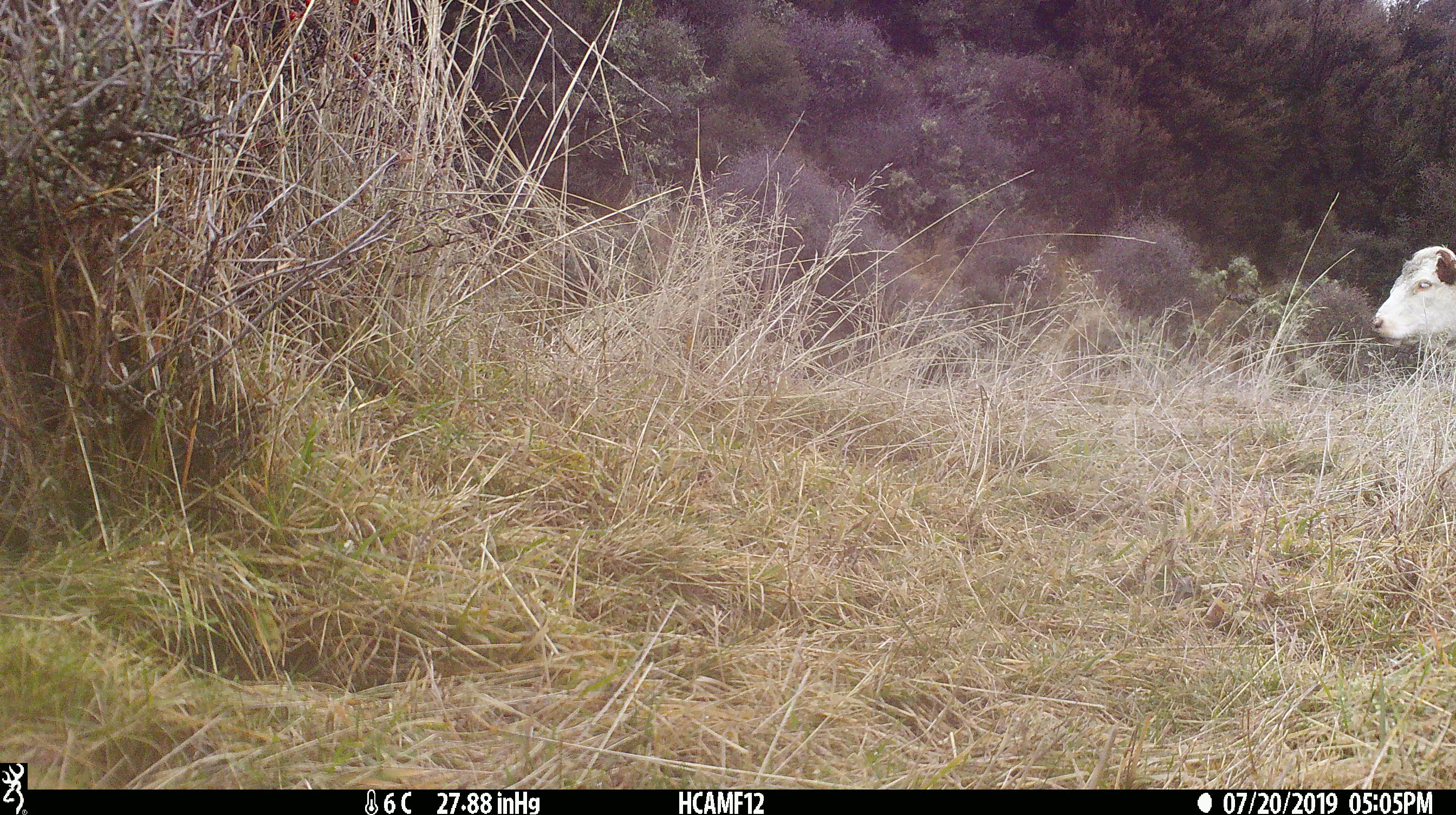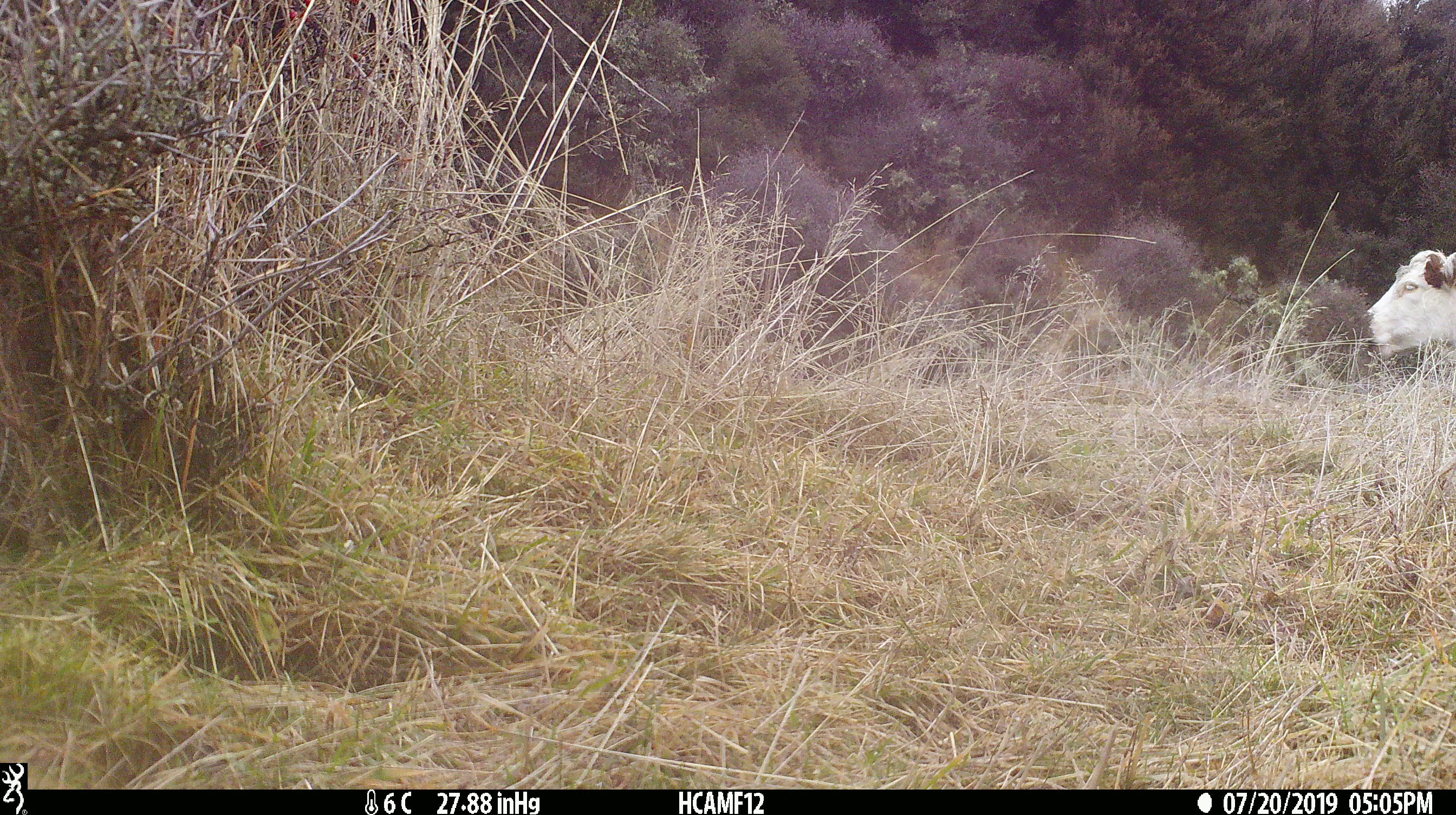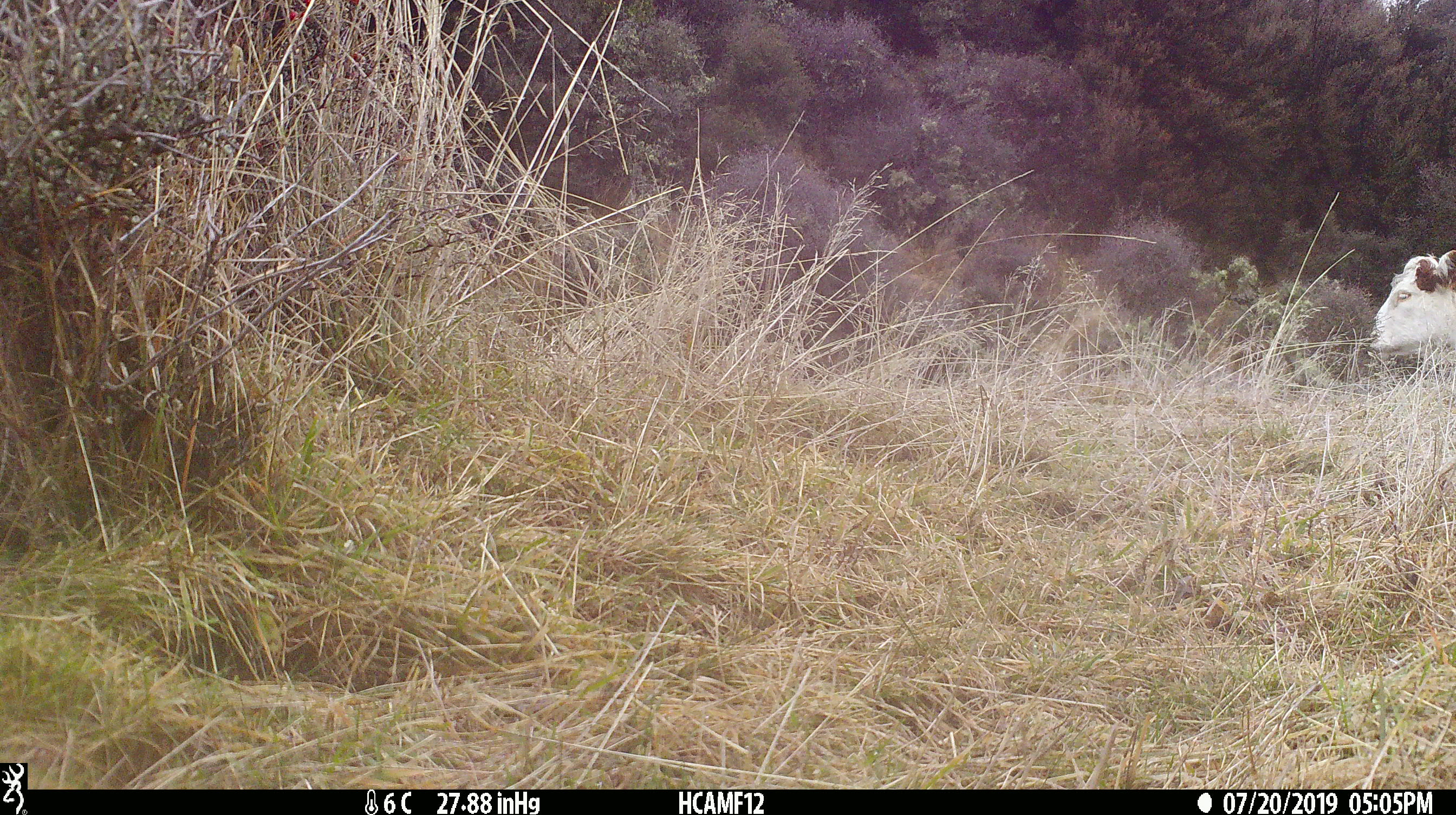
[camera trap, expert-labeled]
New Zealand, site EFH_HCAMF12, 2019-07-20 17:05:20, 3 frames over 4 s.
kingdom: Animalia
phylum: Chordata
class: Mammalia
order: Artiodactyla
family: Bovidae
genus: Bos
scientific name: Bos taurus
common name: domestic cow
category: cow